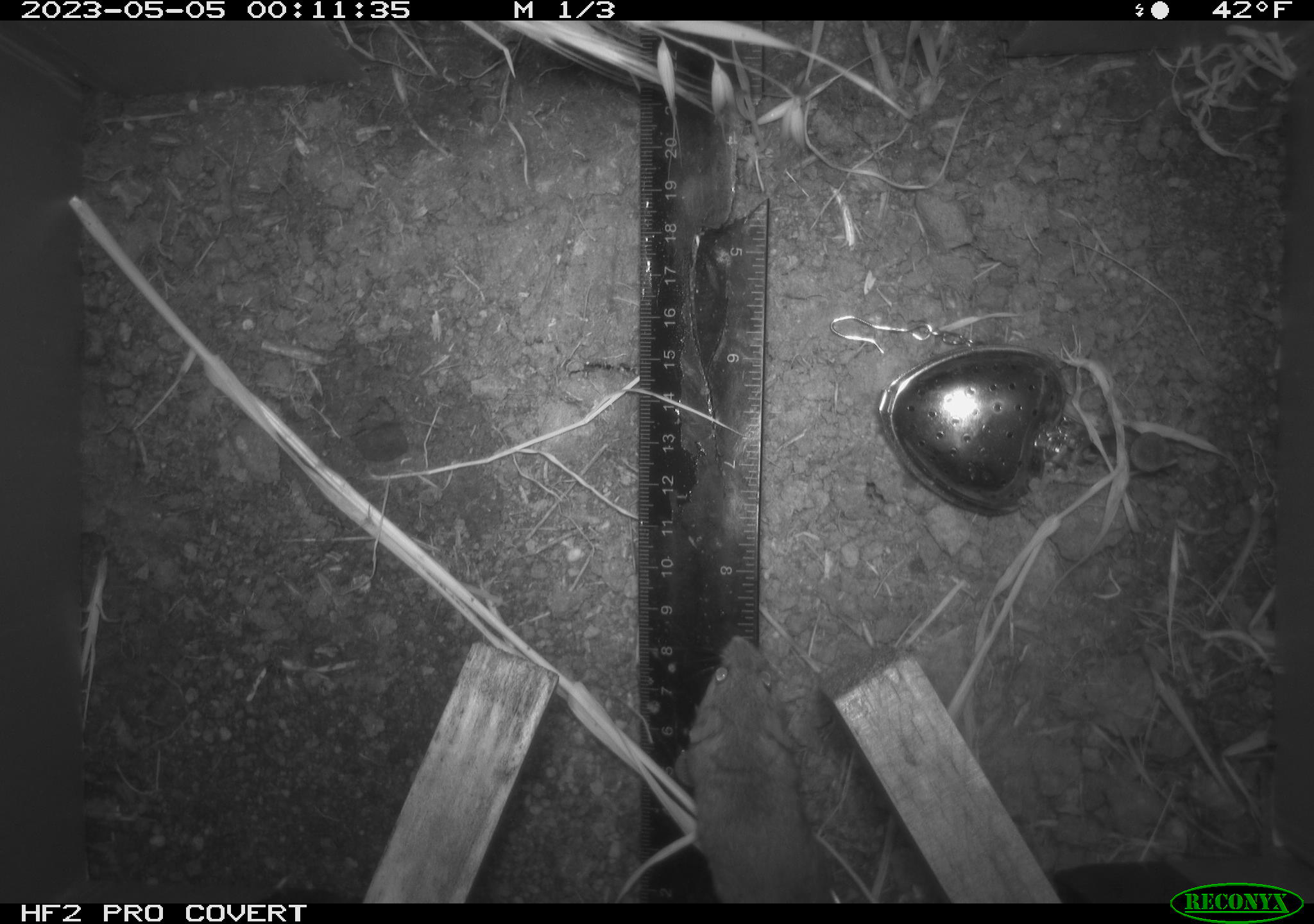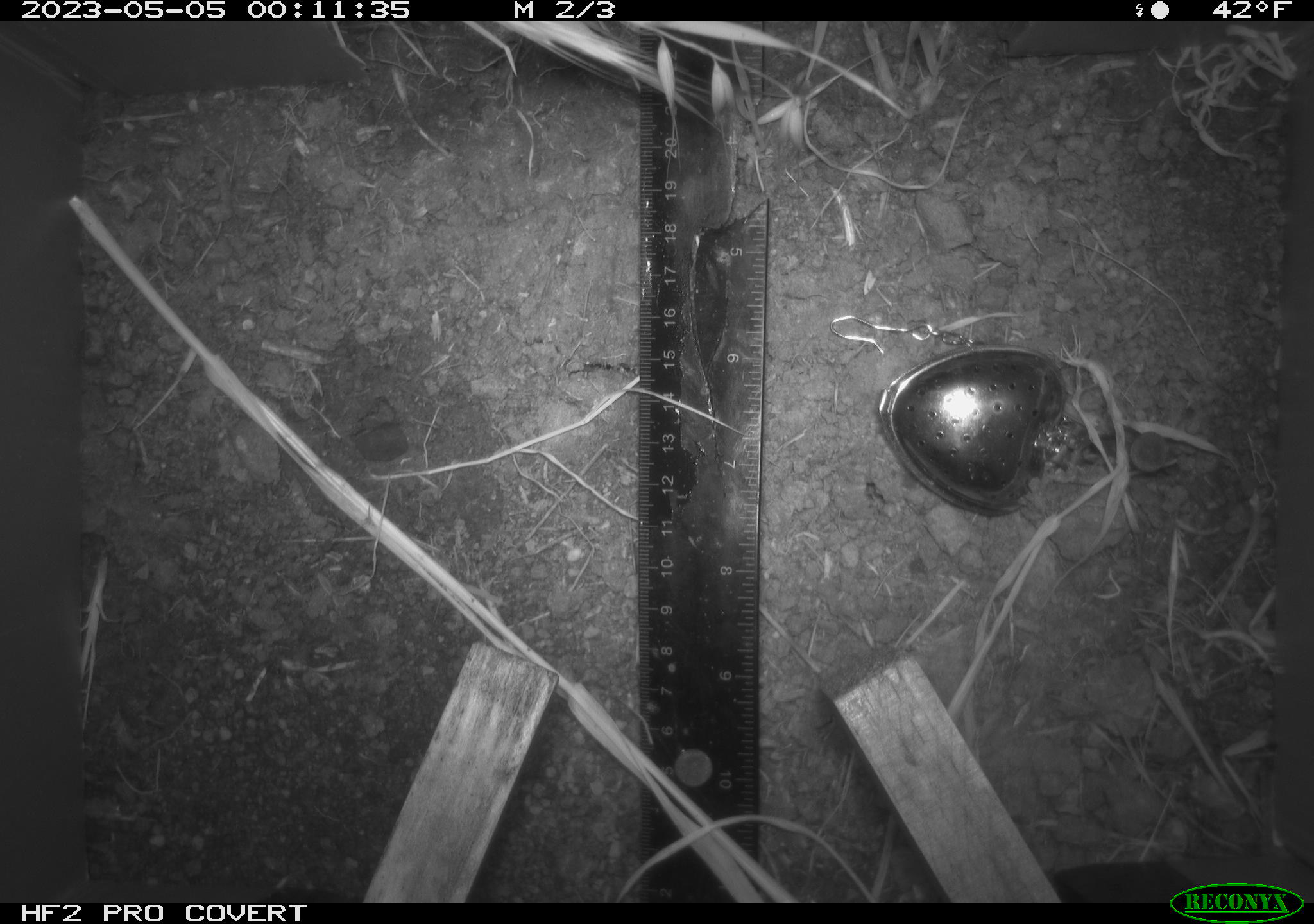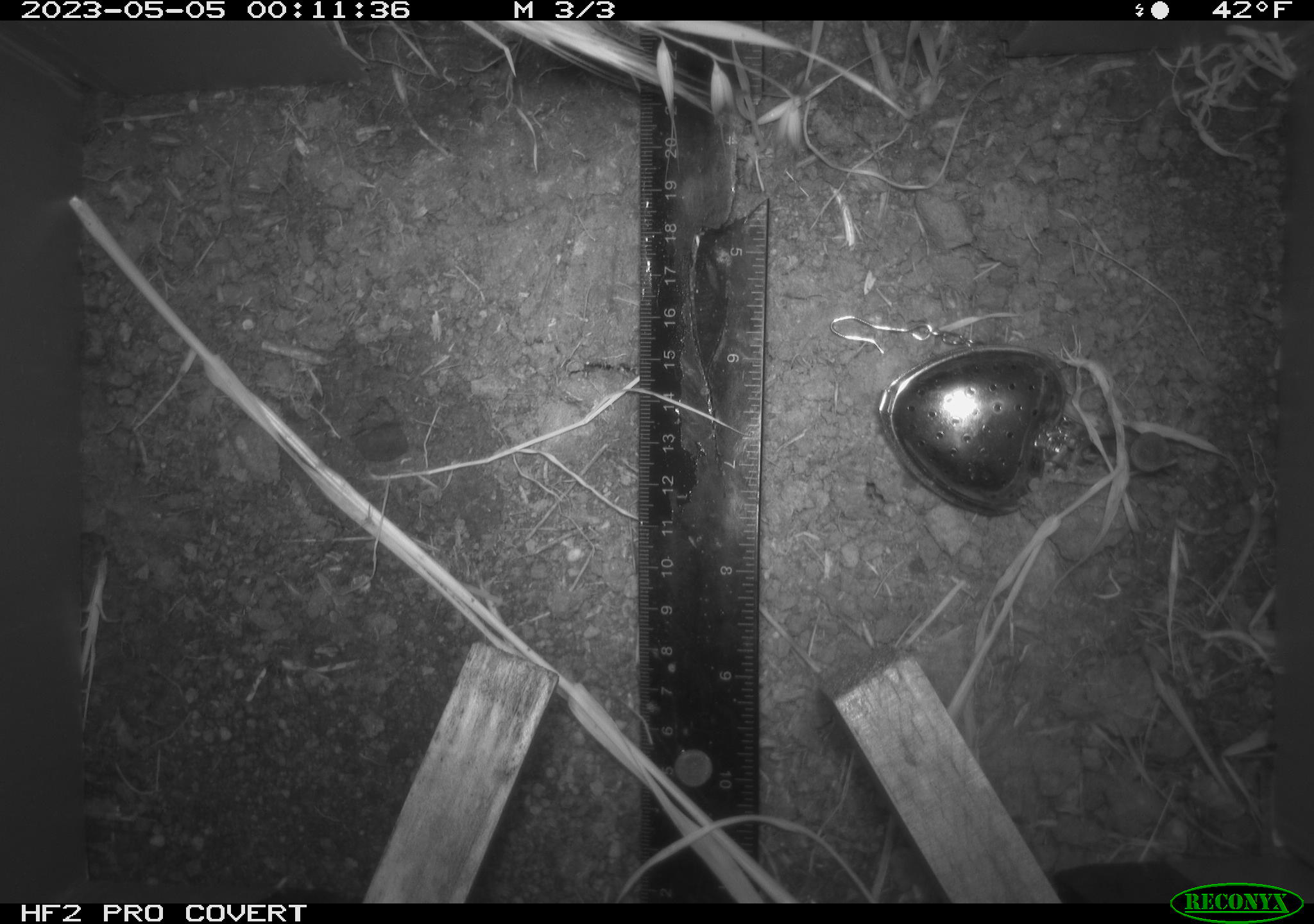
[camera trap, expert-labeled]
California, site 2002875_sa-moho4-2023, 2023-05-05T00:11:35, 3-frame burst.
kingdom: Animalia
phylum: Chordata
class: Mammalia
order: Rodentia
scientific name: Rodentia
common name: mouse species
Mouse species (Rodentia).